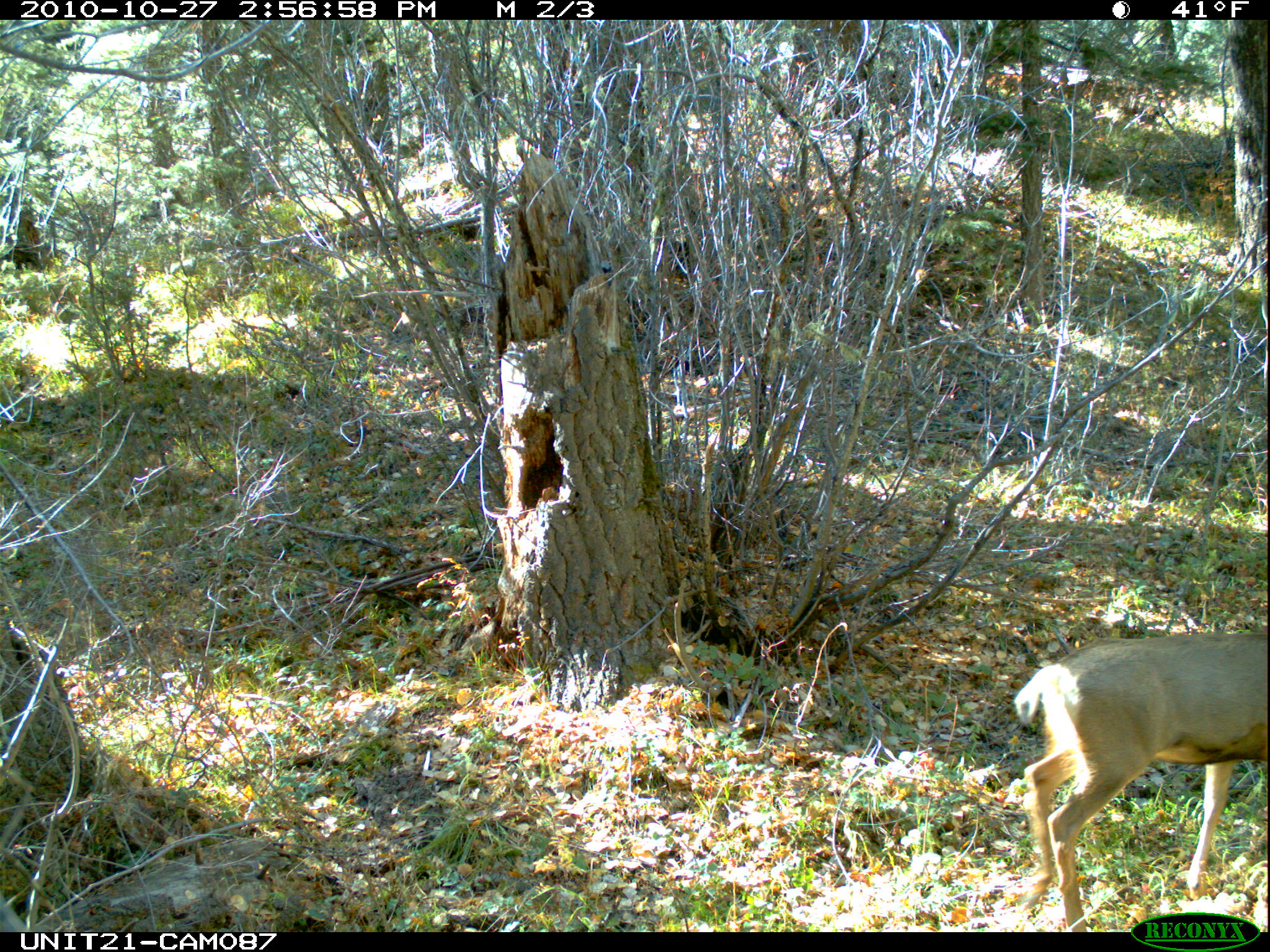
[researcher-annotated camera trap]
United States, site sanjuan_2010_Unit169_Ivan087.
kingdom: Animalia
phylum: Chordata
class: Mammalia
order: Artiodactyla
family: Cervidae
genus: Odocoileus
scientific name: Odocoileus hemionus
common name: mule deer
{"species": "Odocoileus hemionus (mule deer)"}